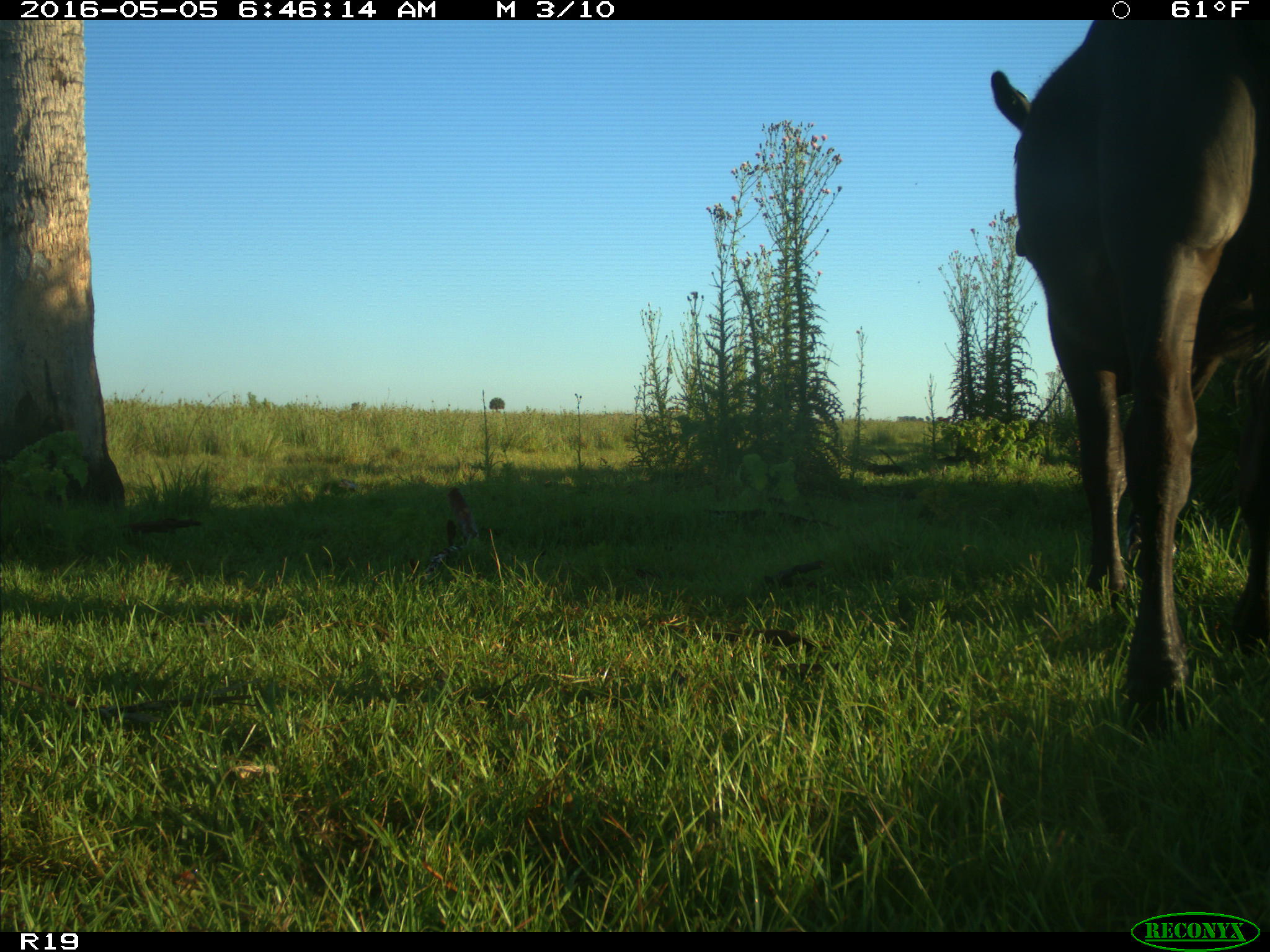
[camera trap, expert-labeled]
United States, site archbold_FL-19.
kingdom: Animalia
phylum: Chordata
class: Mammalia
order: Artiodactyla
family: Bovidae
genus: Bos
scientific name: Bos taurus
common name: domestic cow